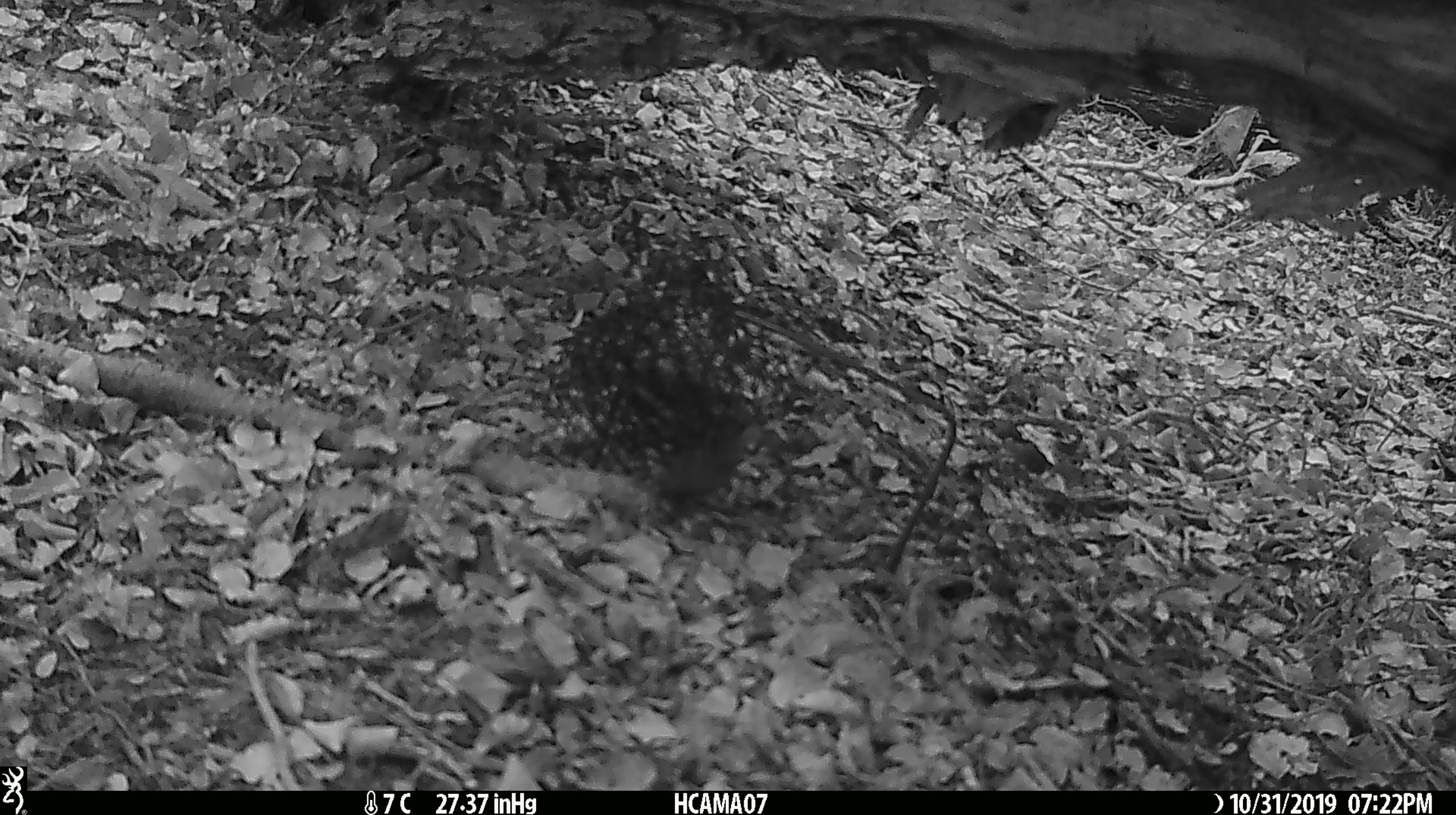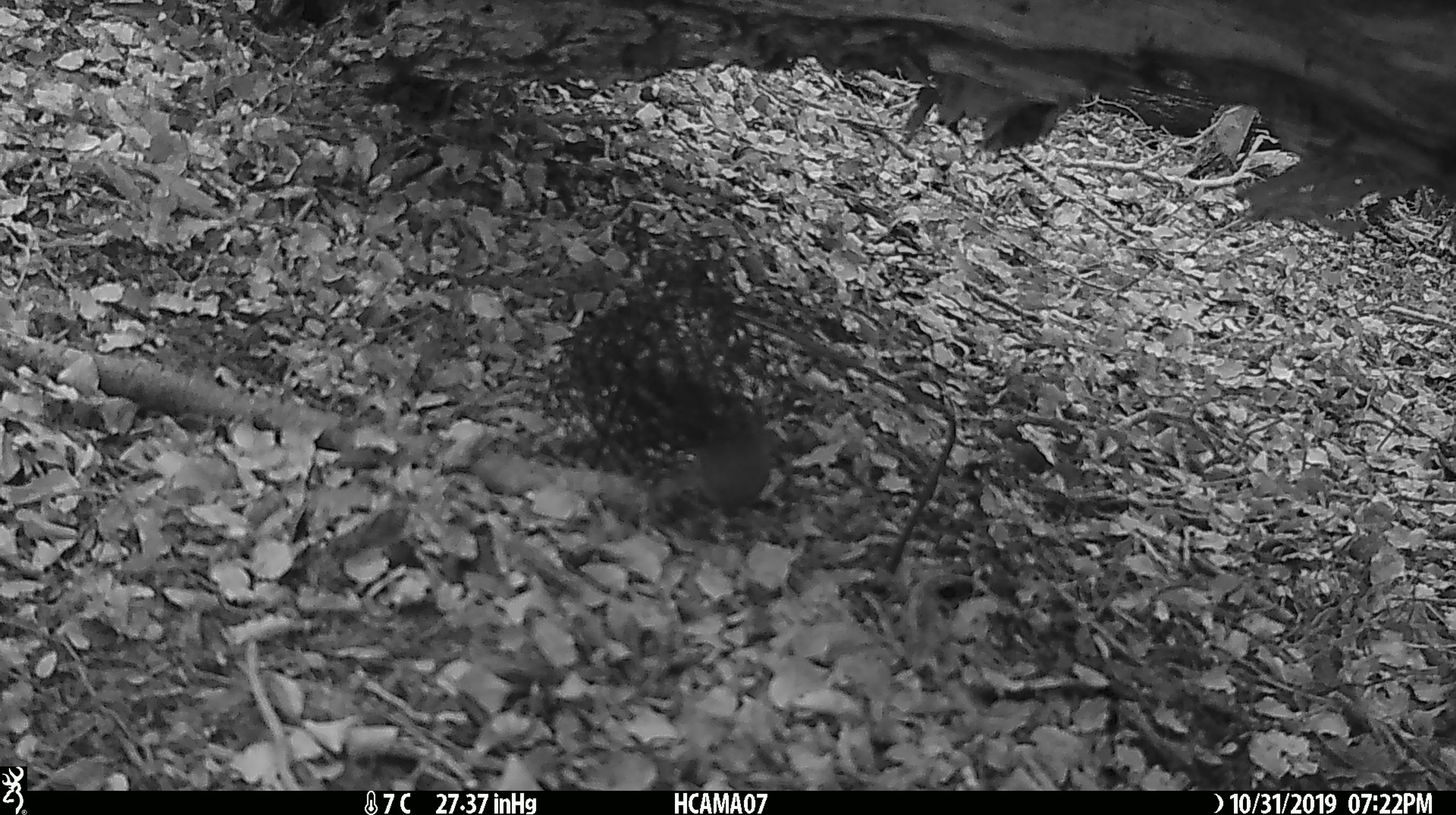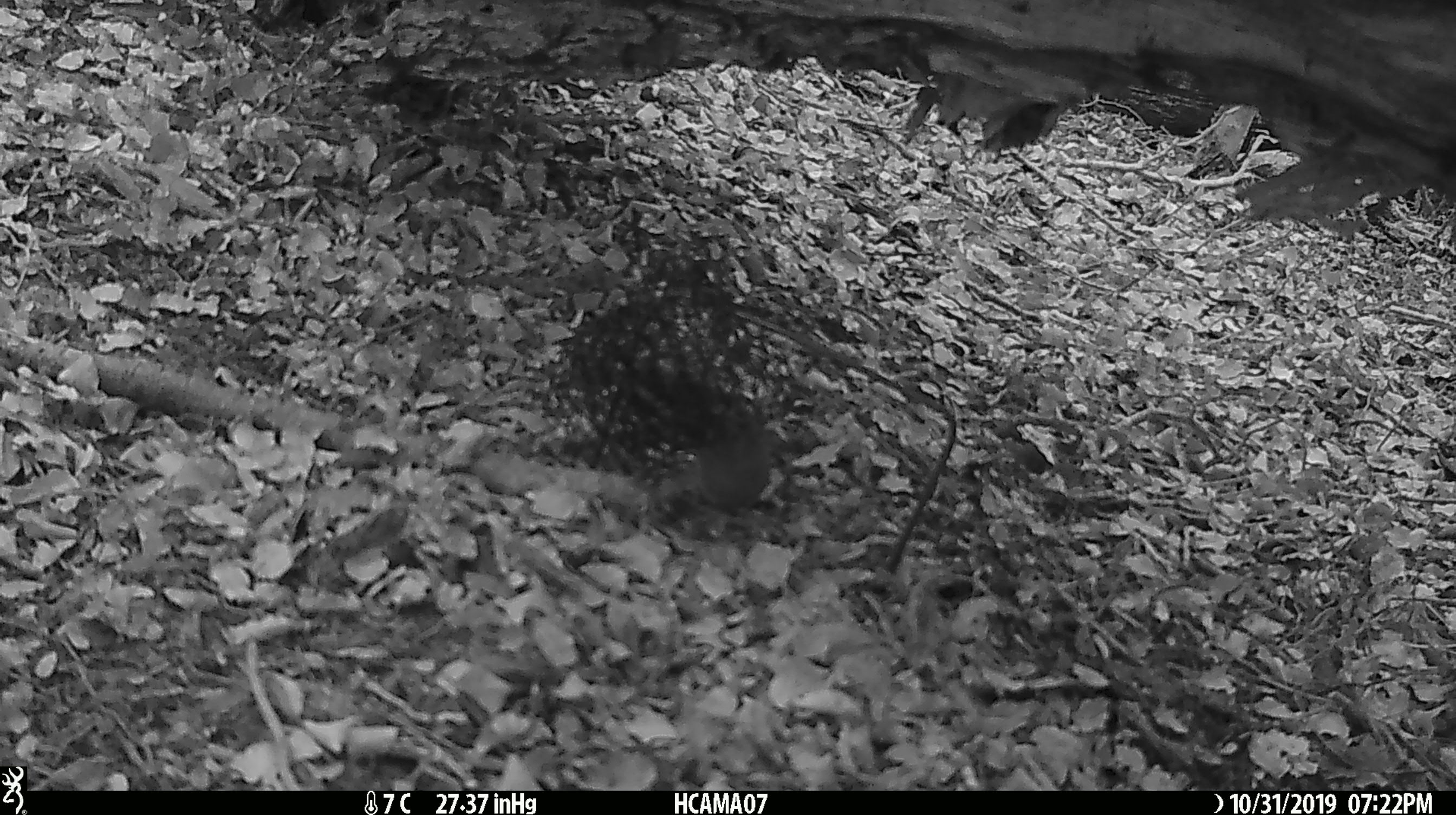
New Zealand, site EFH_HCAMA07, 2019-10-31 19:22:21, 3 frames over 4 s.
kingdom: Animalia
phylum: Chordata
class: Mammalia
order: Rodentia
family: Muridae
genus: Mus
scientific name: Mus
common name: mouse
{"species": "mouse (Mus)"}